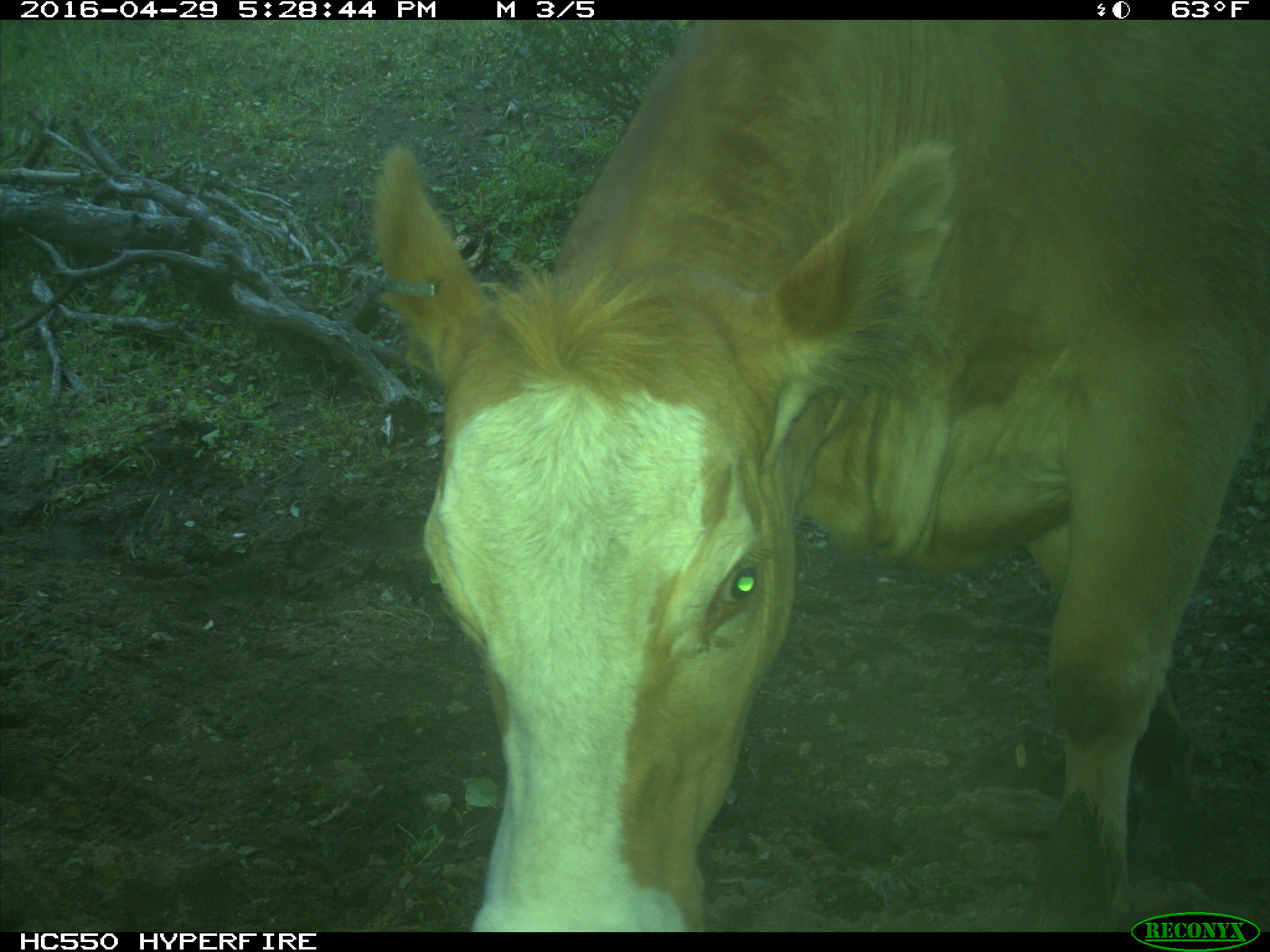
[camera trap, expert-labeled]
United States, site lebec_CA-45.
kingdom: Animalia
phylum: Chordata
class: Mammalia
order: Artiodactyla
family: Bovidae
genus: Bos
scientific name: Bos taurus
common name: domestic cow